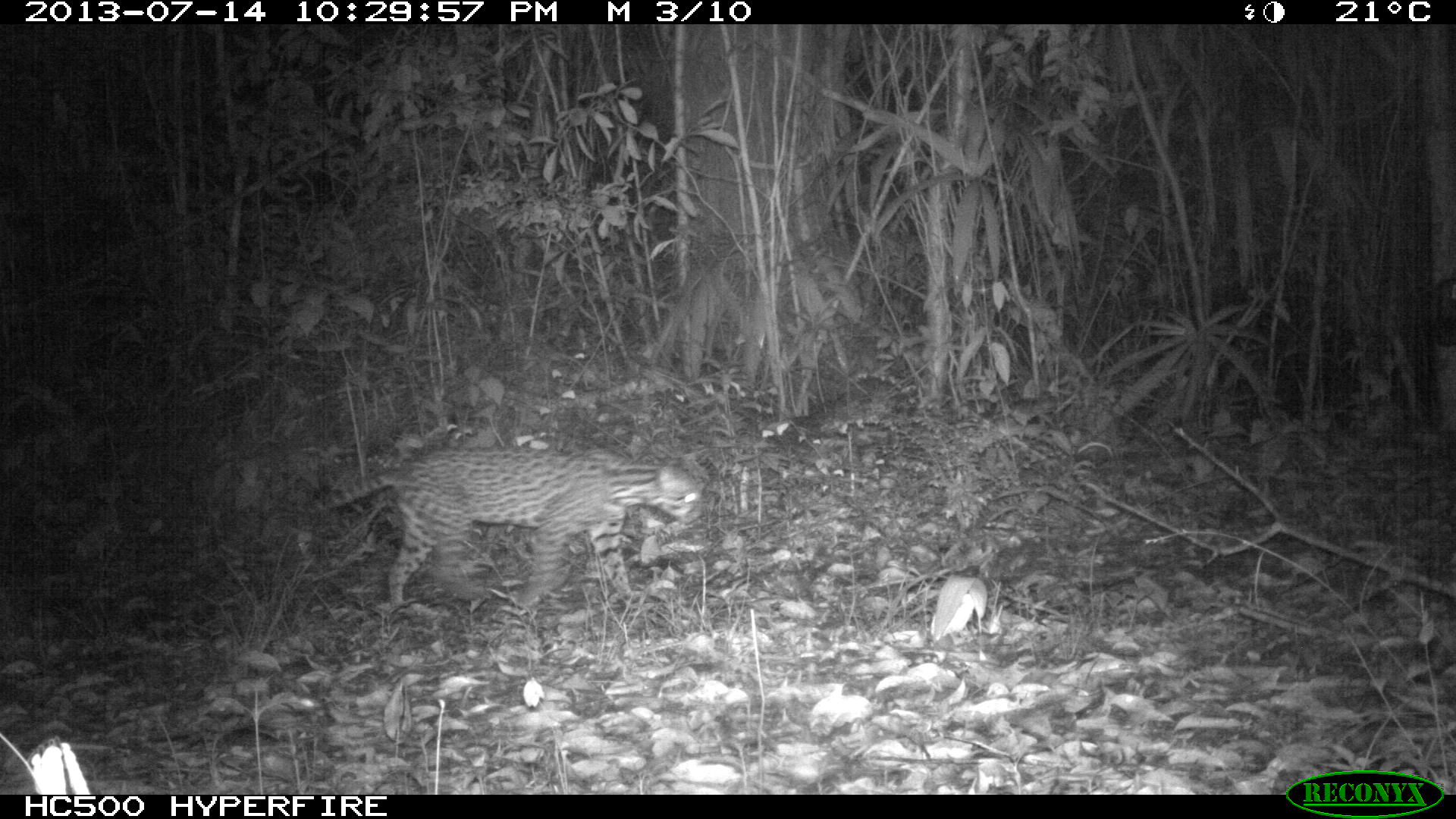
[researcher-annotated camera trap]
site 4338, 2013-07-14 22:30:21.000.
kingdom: Animalia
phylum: Chordata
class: Mammalia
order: Carnivora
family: Felidae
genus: Leopardus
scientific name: Leopardus pardalis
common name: ocelot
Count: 1.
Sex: female.